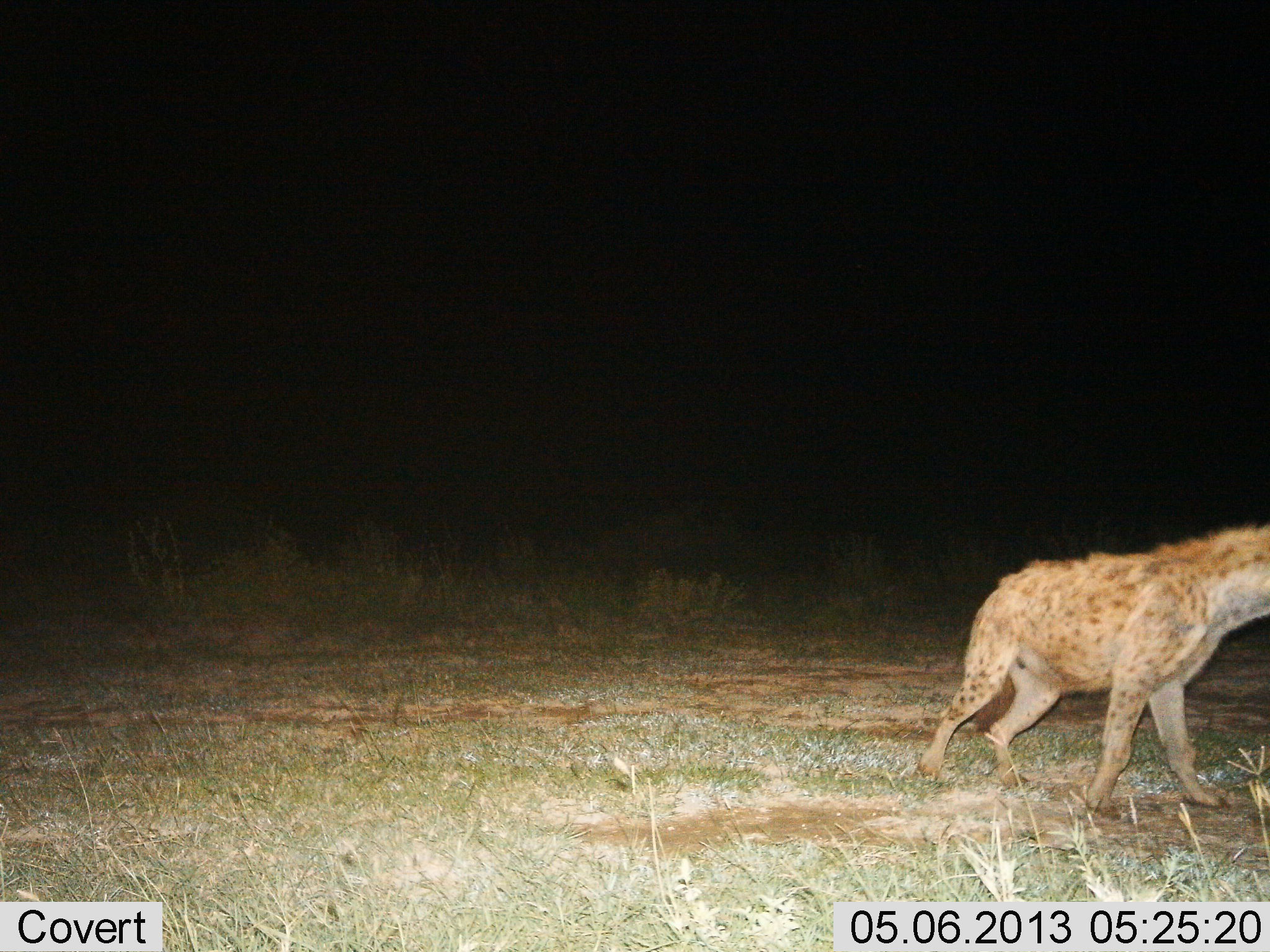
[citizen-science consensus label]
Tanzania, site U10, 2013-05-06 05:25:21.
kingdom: Animalia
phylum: Chordata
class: Mammalia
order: Carnivora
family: Hyaenidae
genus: Crocuta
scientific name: Crocuta crocuta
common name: spotted hyena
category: hyenaspotted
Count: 1.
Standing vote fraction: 20%.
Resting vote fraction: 0%.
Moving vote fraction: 90%.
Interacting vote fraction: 0%.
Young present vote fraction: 0%.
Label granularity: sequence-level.